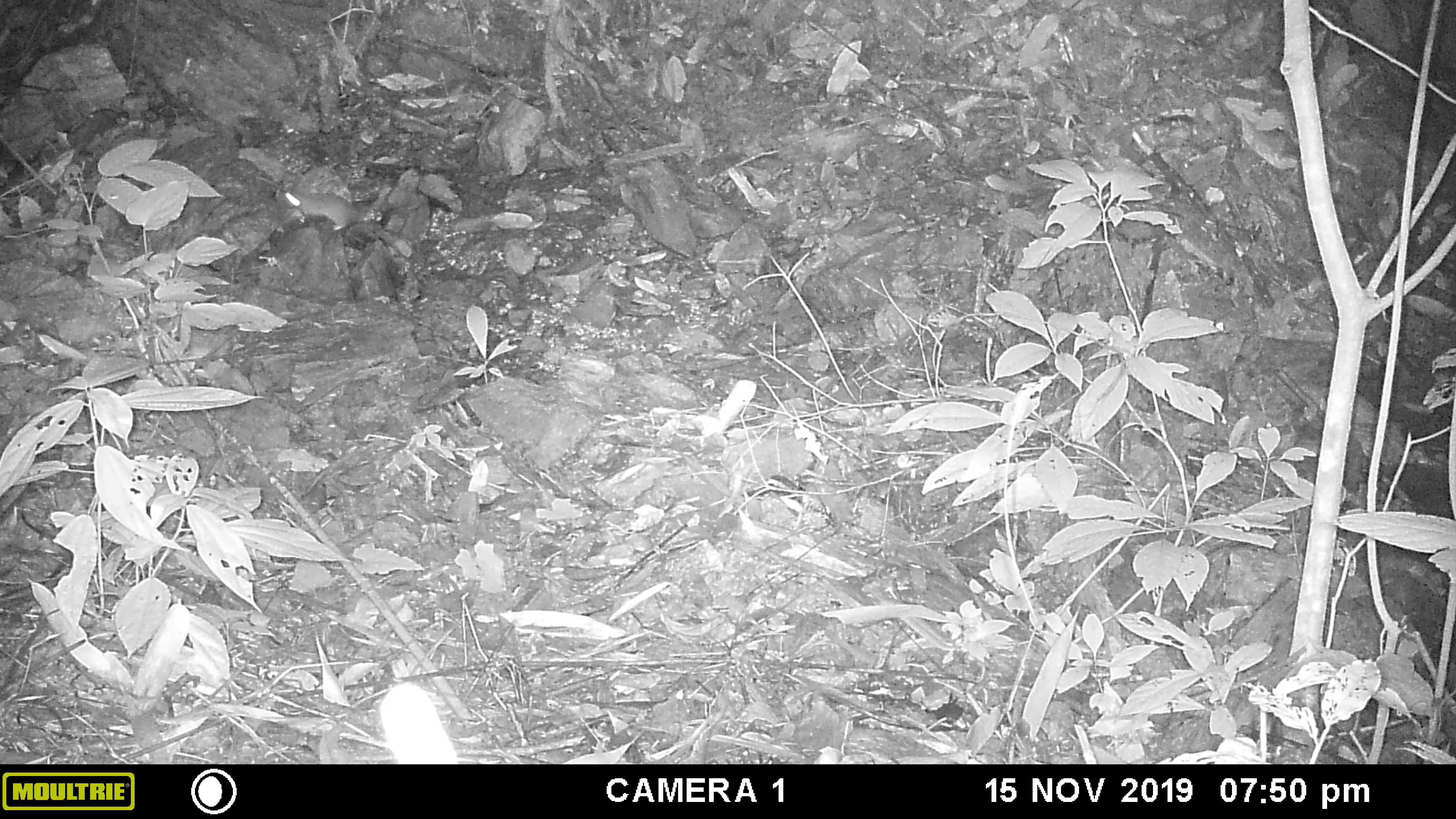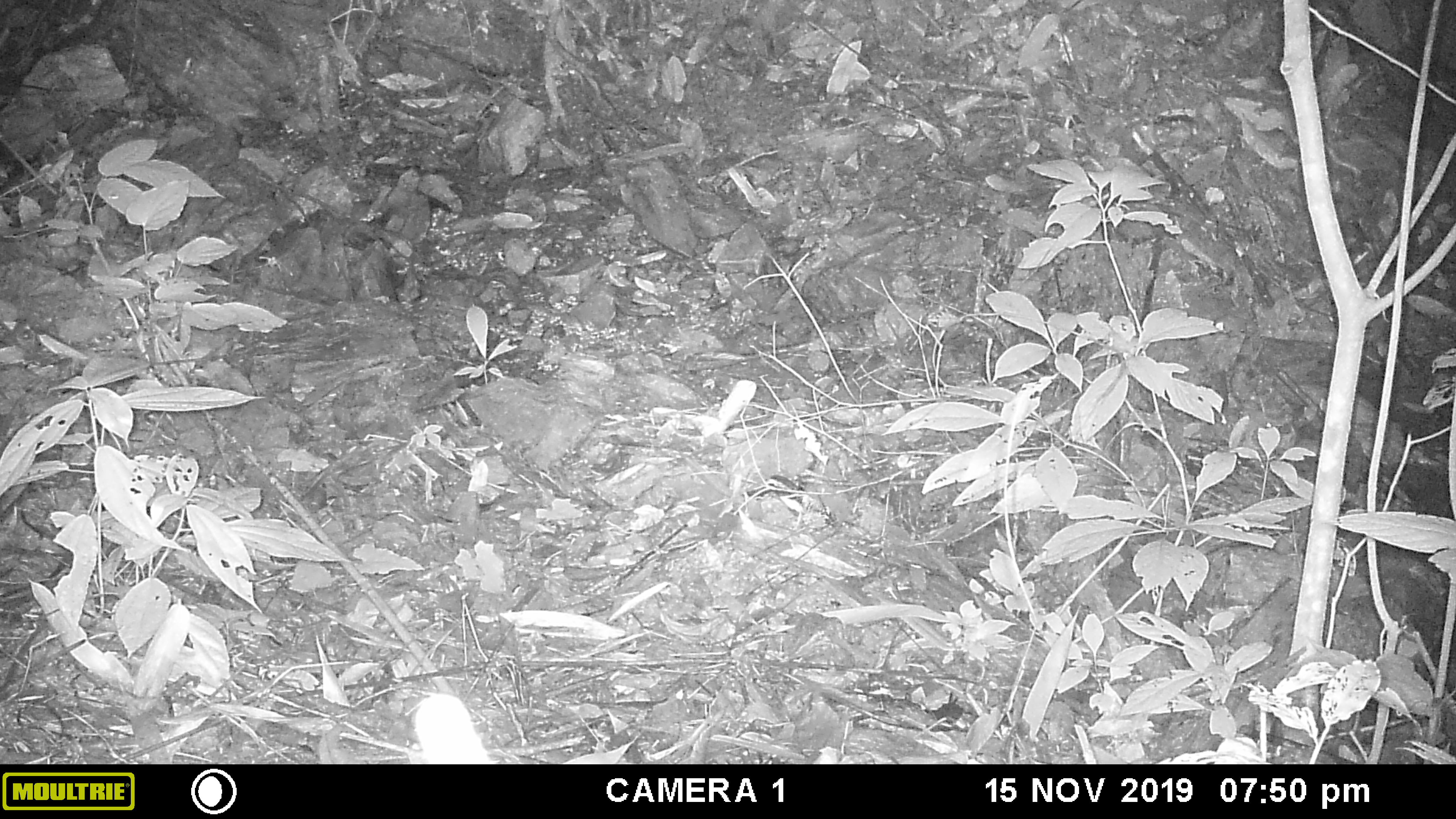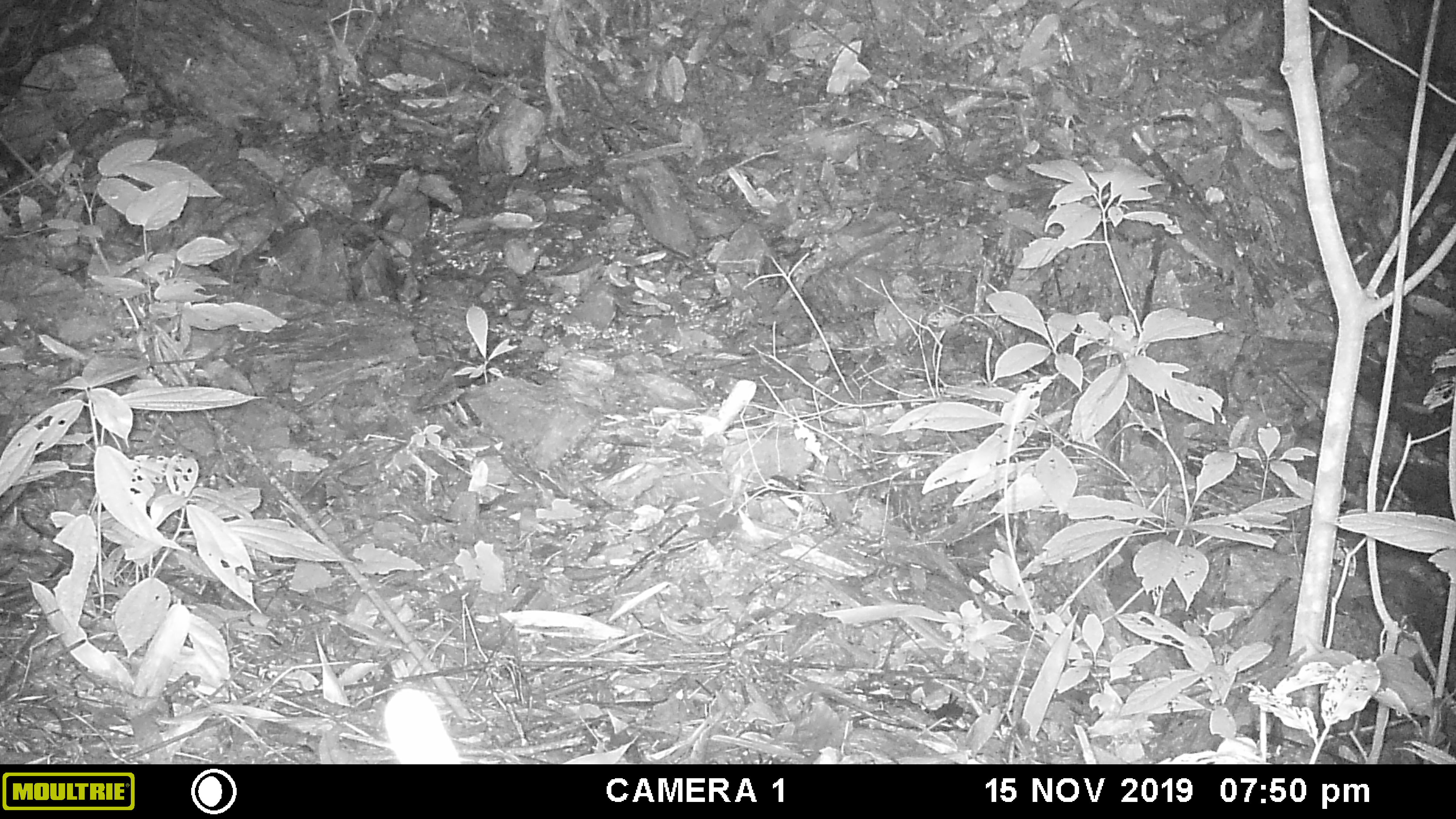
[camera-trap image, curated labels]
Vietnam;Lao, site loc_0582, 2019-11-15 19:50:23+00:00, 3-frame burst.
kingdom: Animalia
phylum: Chordata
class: Mammalia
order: Rodentia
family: Muridae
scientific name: Muridae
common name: old-world mice and rats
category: unidentified murid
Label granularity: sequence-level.